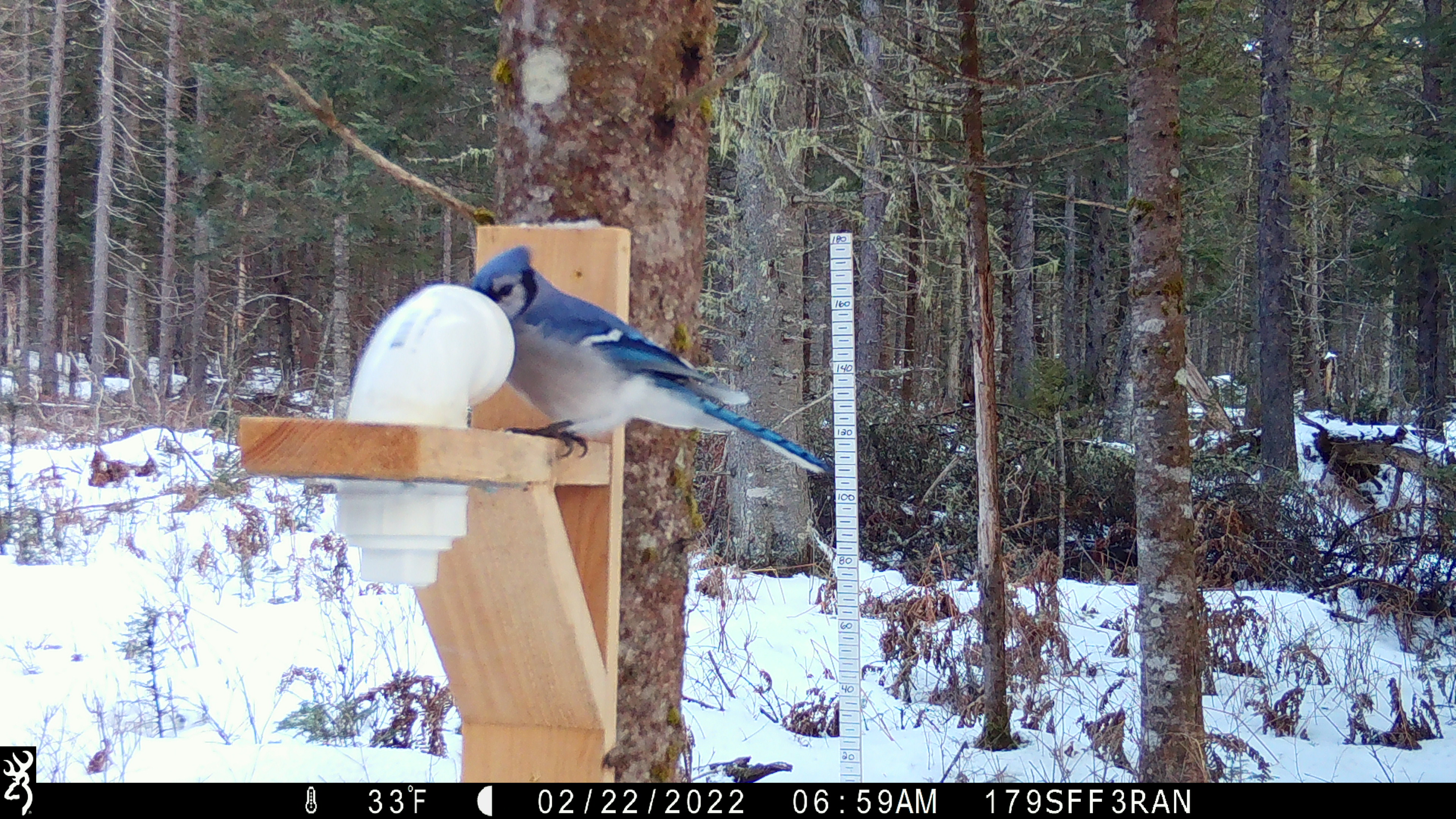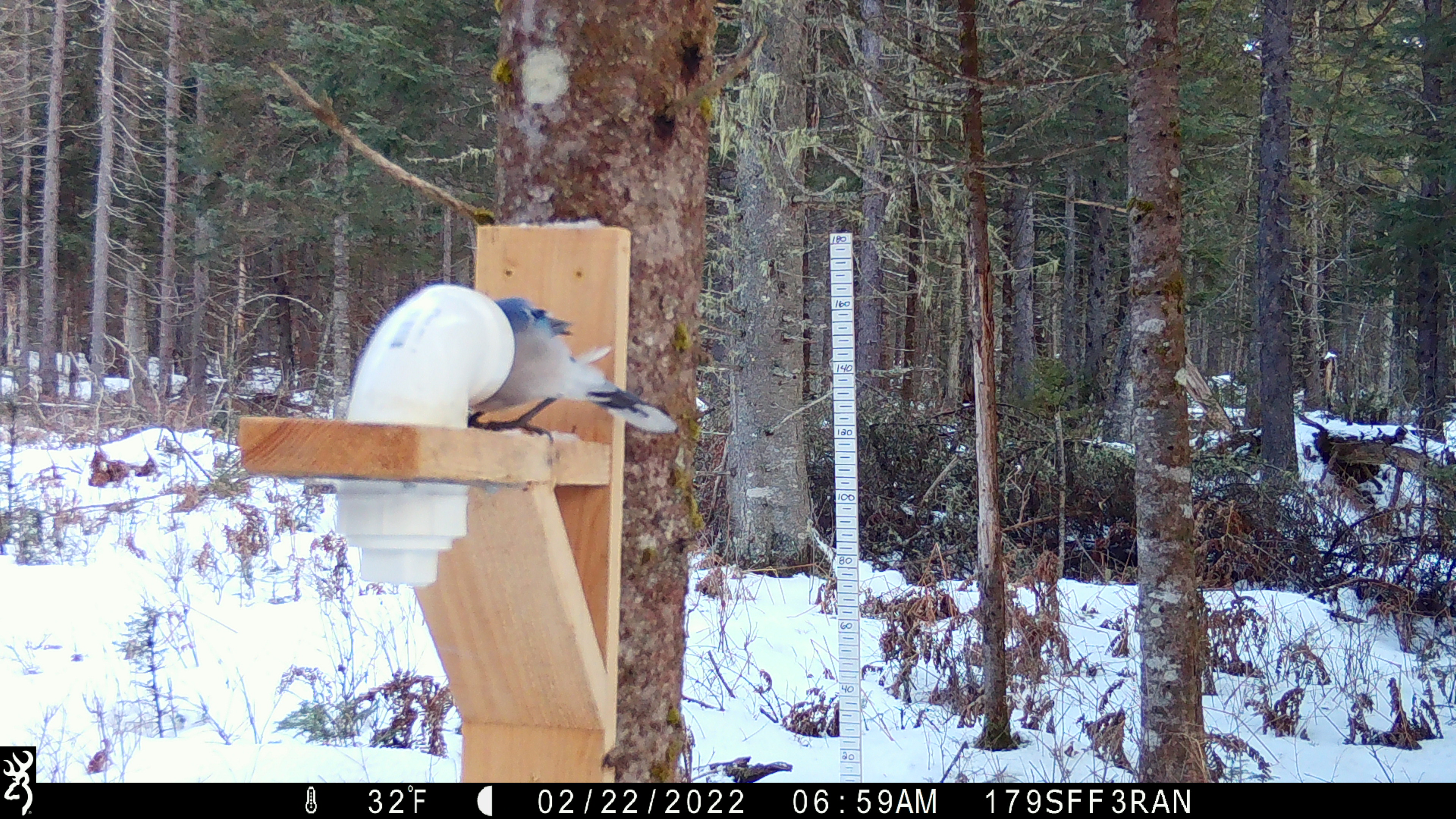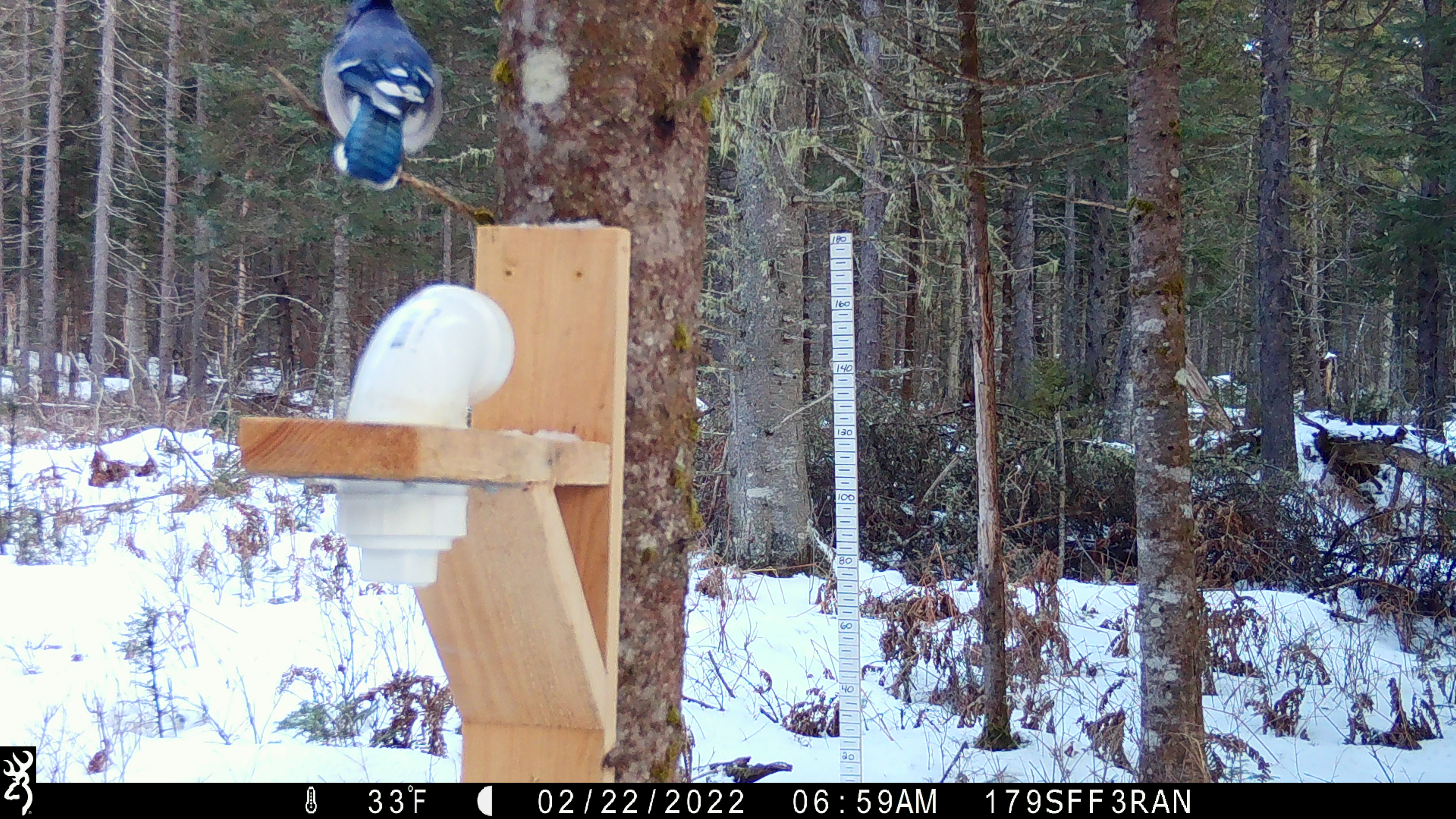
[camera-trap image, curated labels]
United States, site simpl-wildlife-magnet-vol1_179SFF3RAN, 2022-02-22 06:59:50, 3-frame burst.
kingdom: Animalia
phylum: Chordata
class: Aves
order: Passeriformes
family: Corvidae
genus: Cyanocitta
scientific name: Cyanocitta cristata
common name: blue jay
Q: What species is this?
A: Blue jay (Cyanocitta cristata).